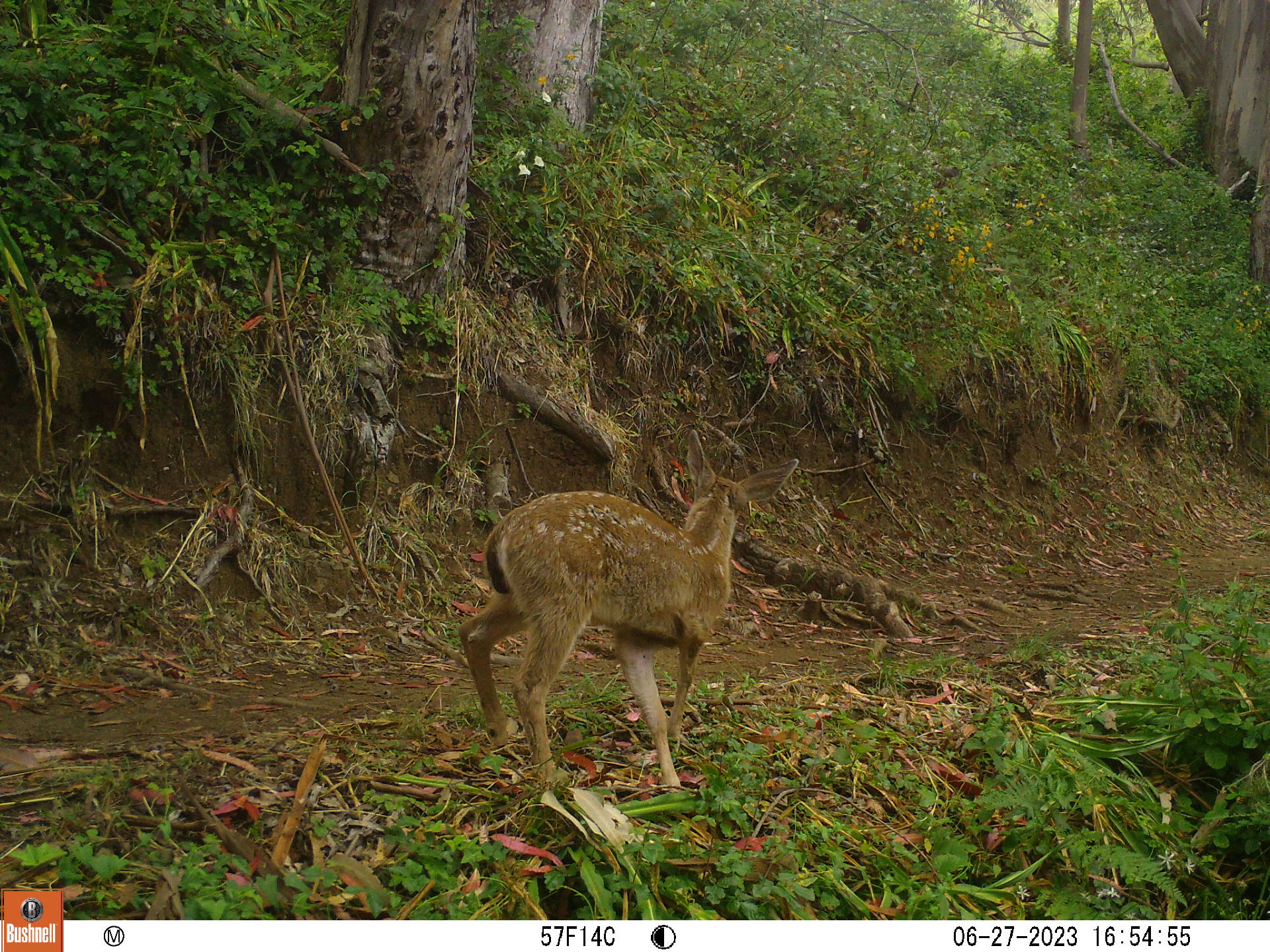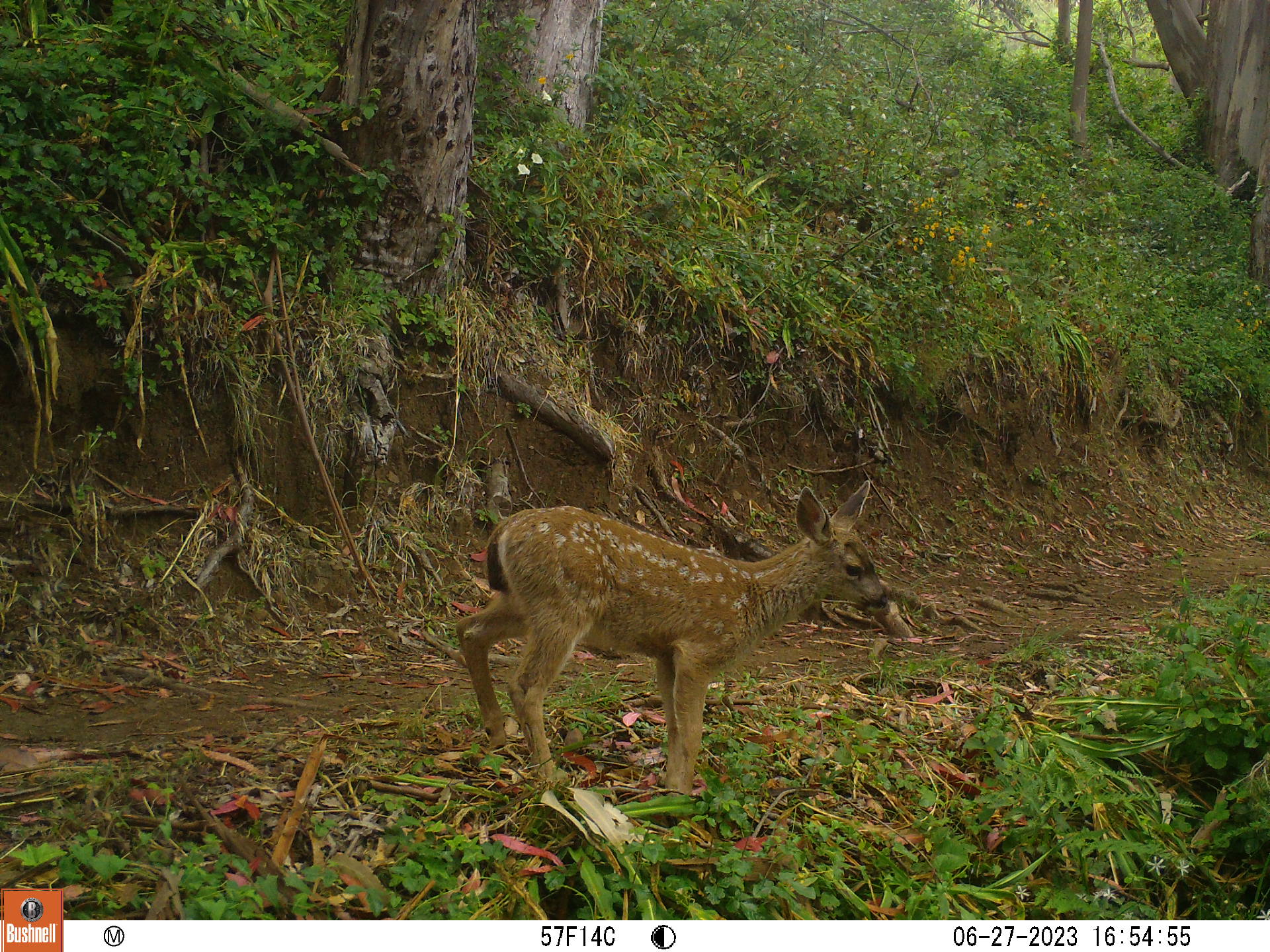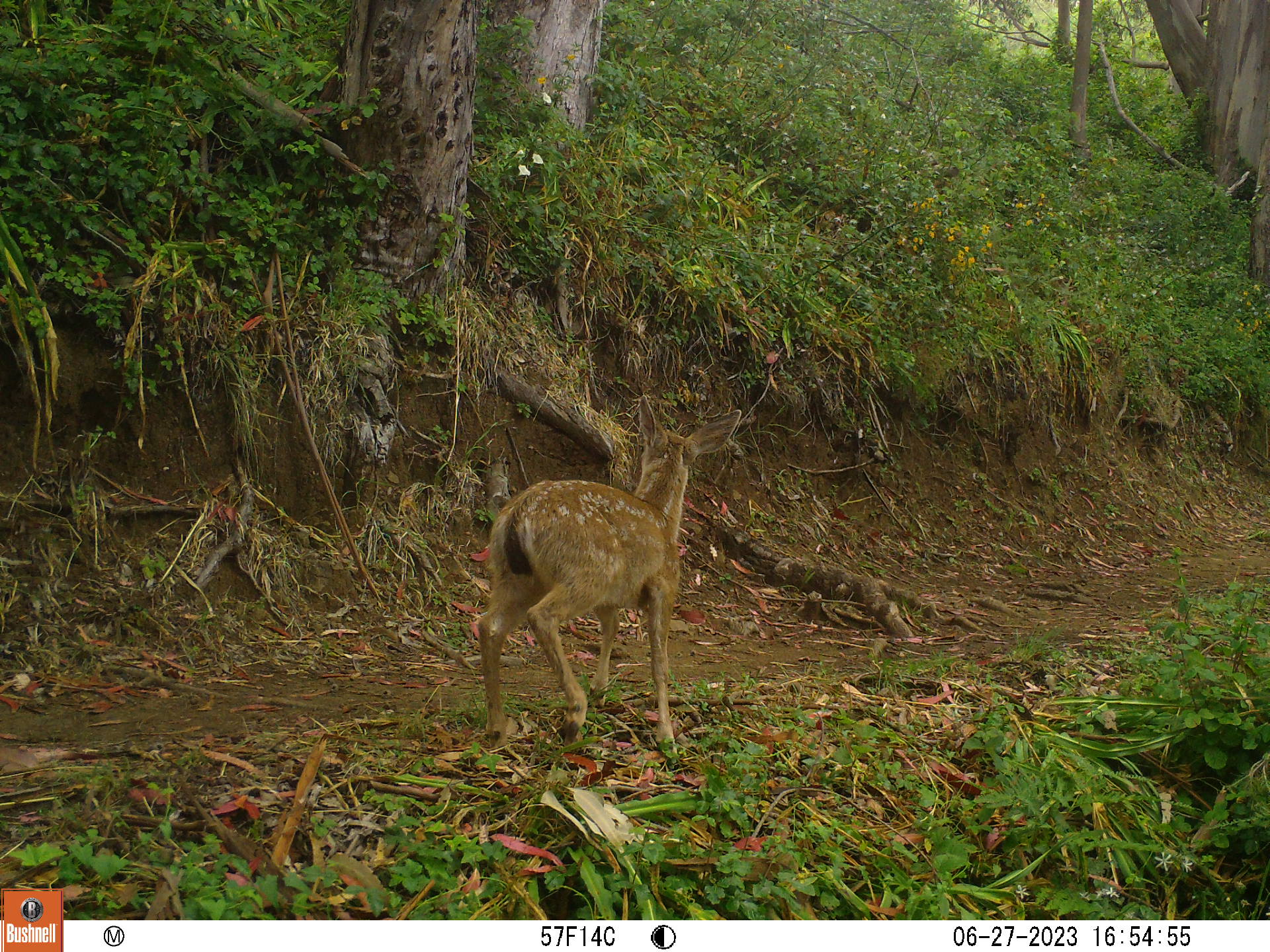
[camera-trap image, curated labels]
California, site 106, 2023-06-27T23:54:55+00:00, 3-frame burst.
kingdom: Animalia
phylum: Chordata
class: Mammalia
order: Artiodactyla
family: Cervidae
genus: Odocoileus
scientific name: Odocoileus hemionus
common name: mule deer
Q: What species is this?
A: Mule deer (Odocoileus hemionus).